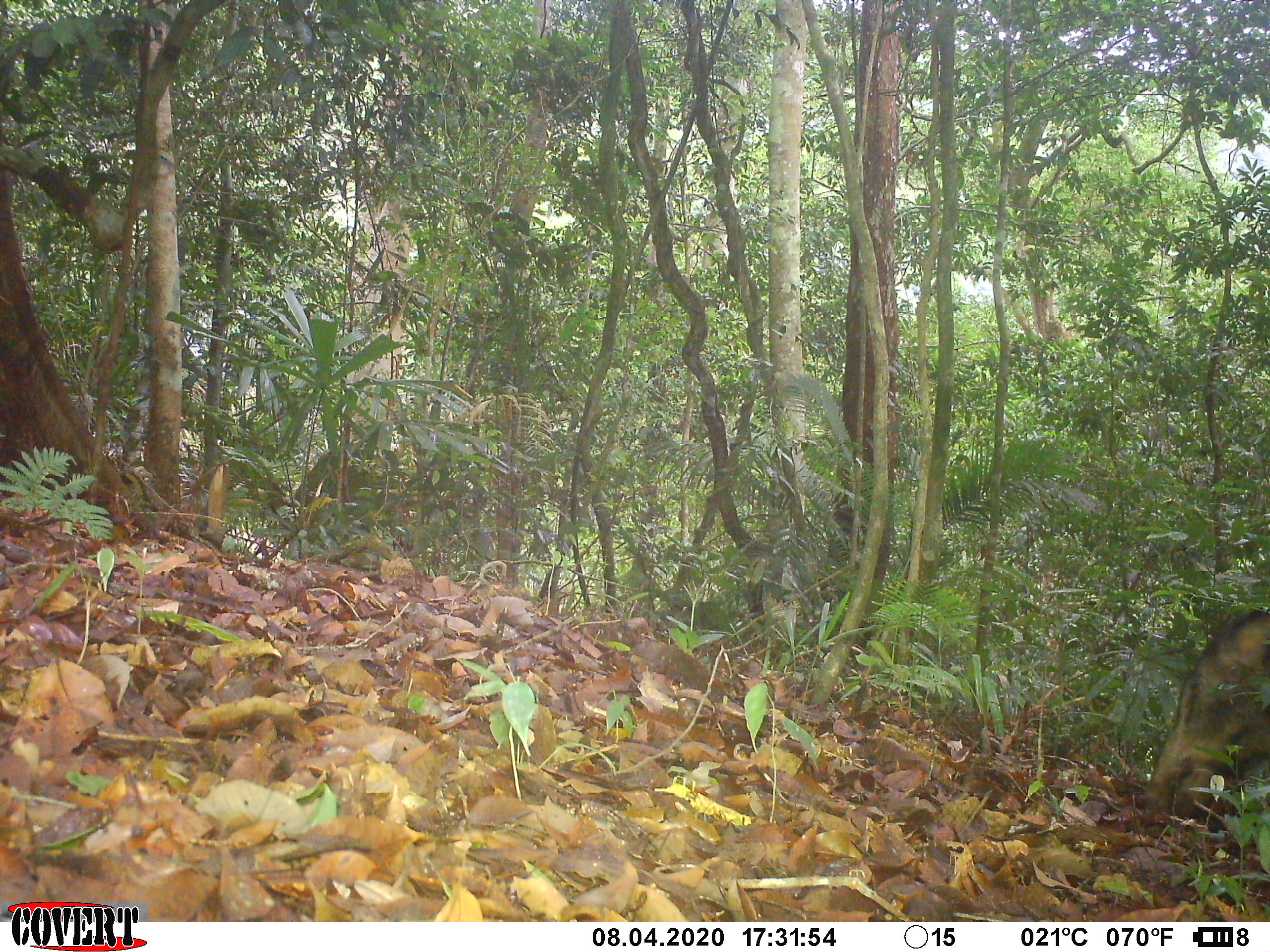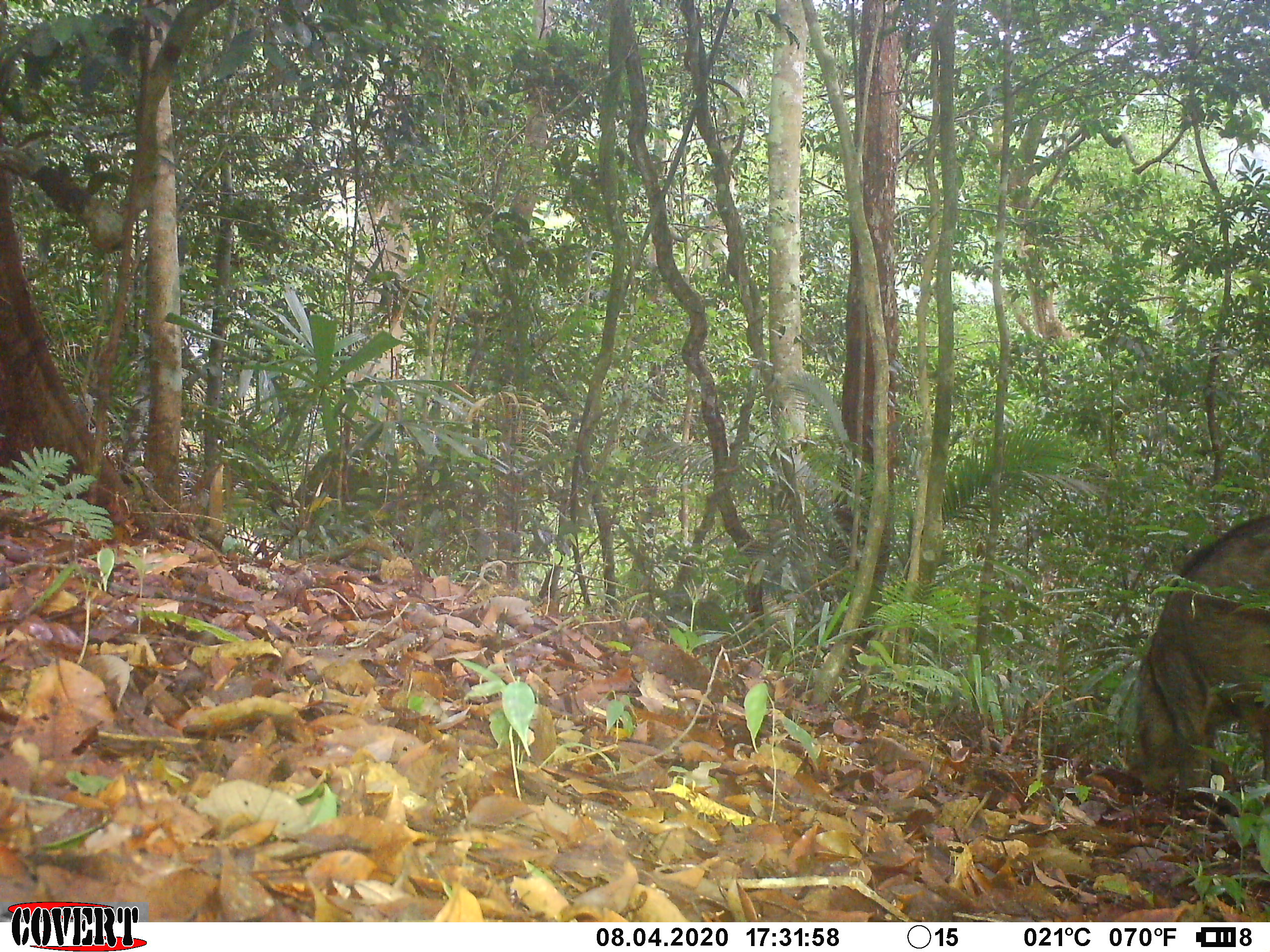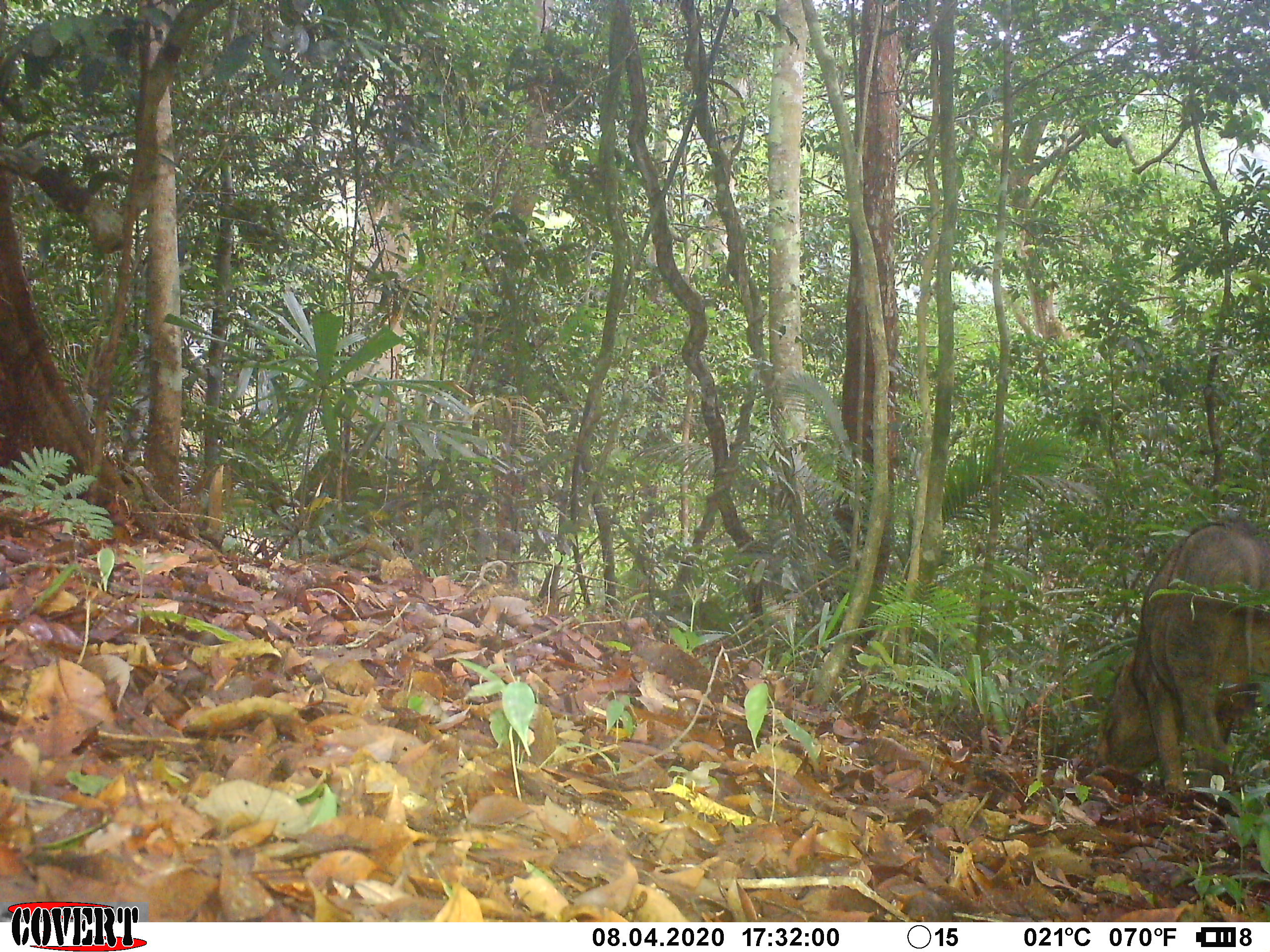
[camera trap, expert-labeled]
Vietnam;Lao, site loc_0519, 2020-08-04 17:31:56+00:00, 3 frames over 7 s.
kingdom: Animalia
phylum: Chordata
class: Mammalia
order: Artiodactyla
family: Suidae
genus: Sus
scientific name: Sus scrofa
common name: eurasian wild pig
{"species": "eurasian wild pig (Sus scrofa)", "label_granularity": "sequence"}